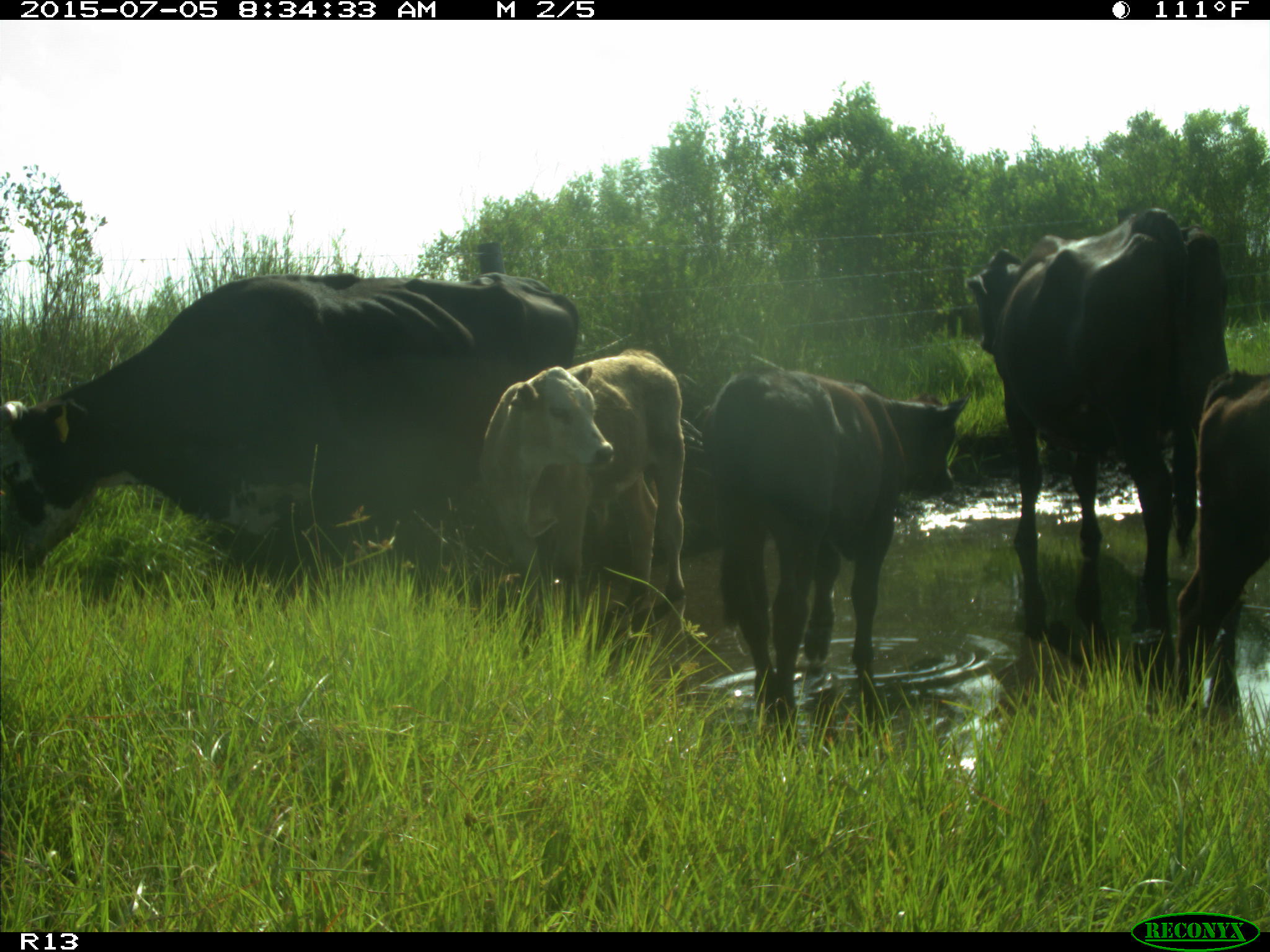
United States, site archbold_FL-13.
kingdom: Animalia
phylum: Chordata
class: Mammalia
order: Artiodactyla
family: Bovidae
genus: Bos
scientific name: Bos taurus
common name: domestic cow